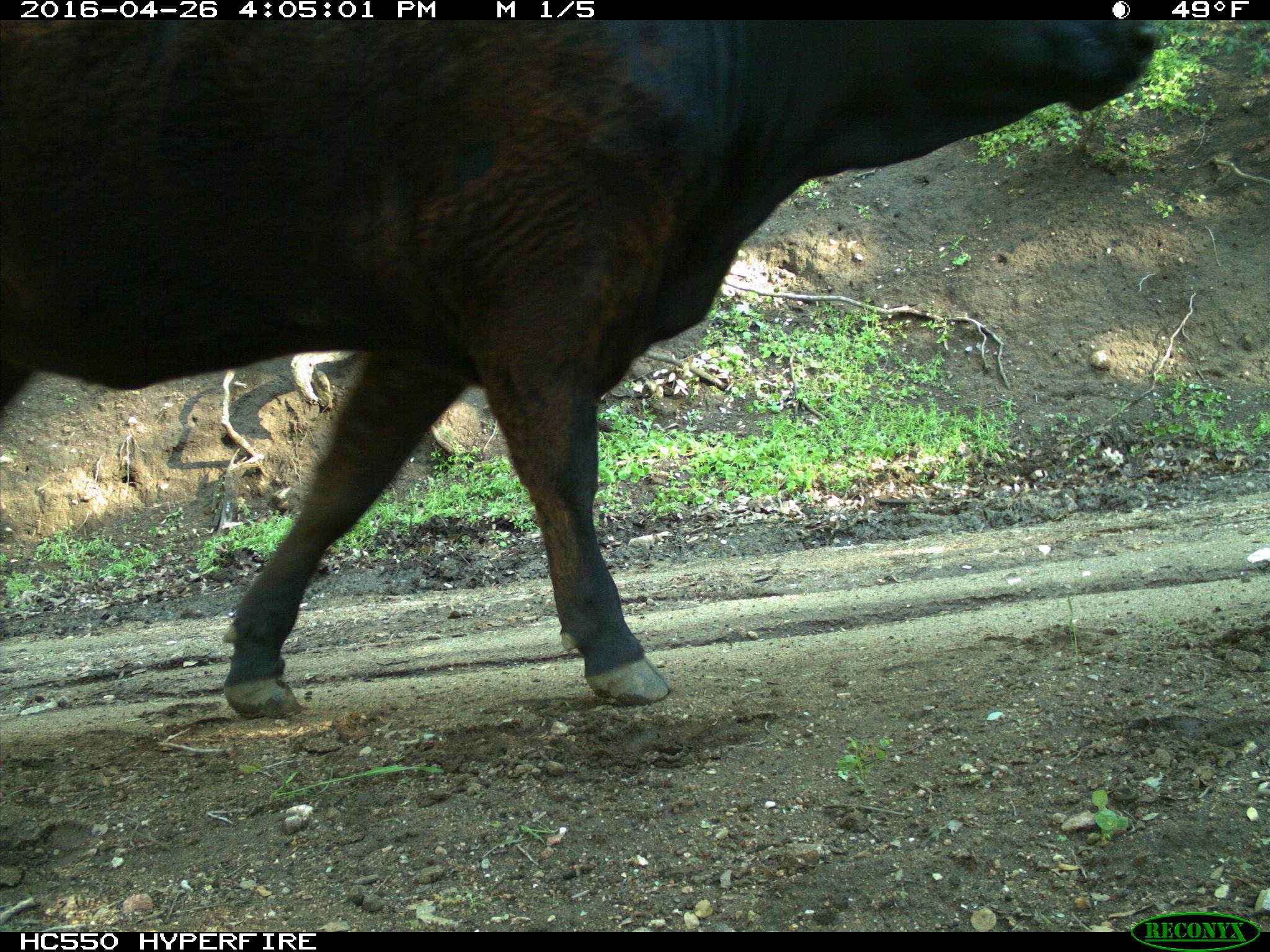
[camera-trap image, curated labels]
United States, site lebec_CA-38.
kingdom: Animalia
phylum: Chordata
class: Mammalia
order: Artiodactyla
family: Bovidae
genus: Bos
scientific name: Bos taurus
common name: domestic cow